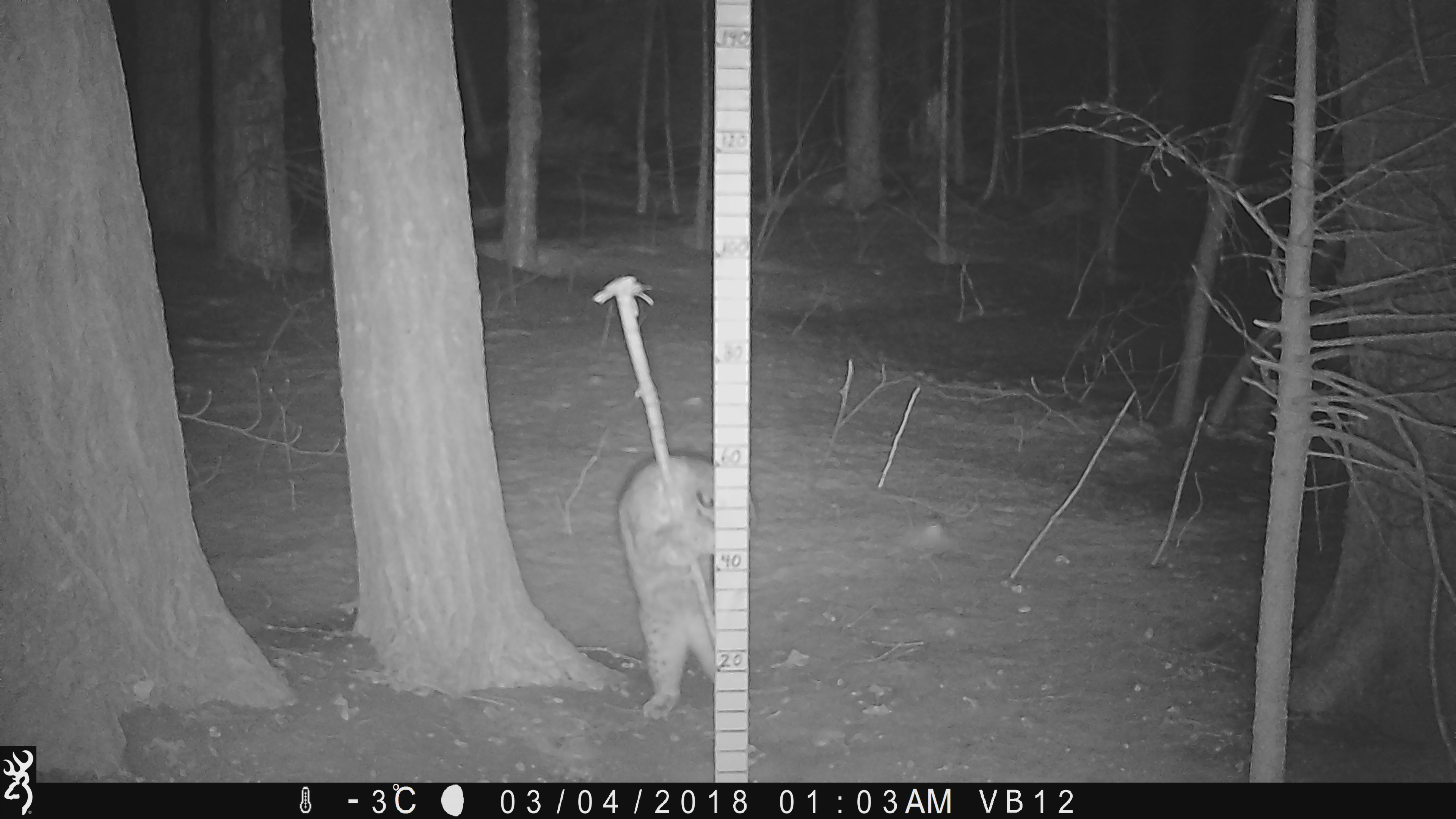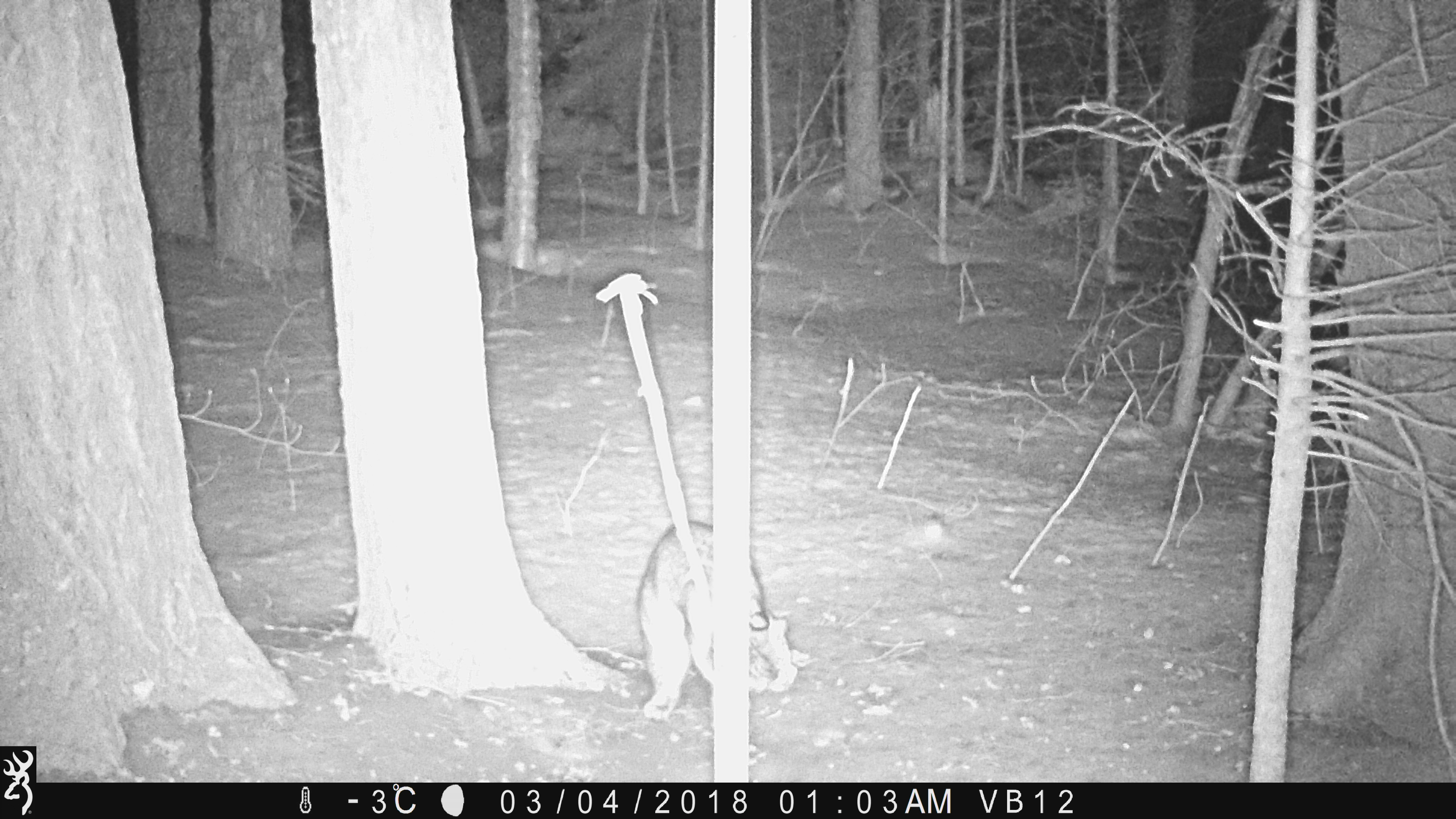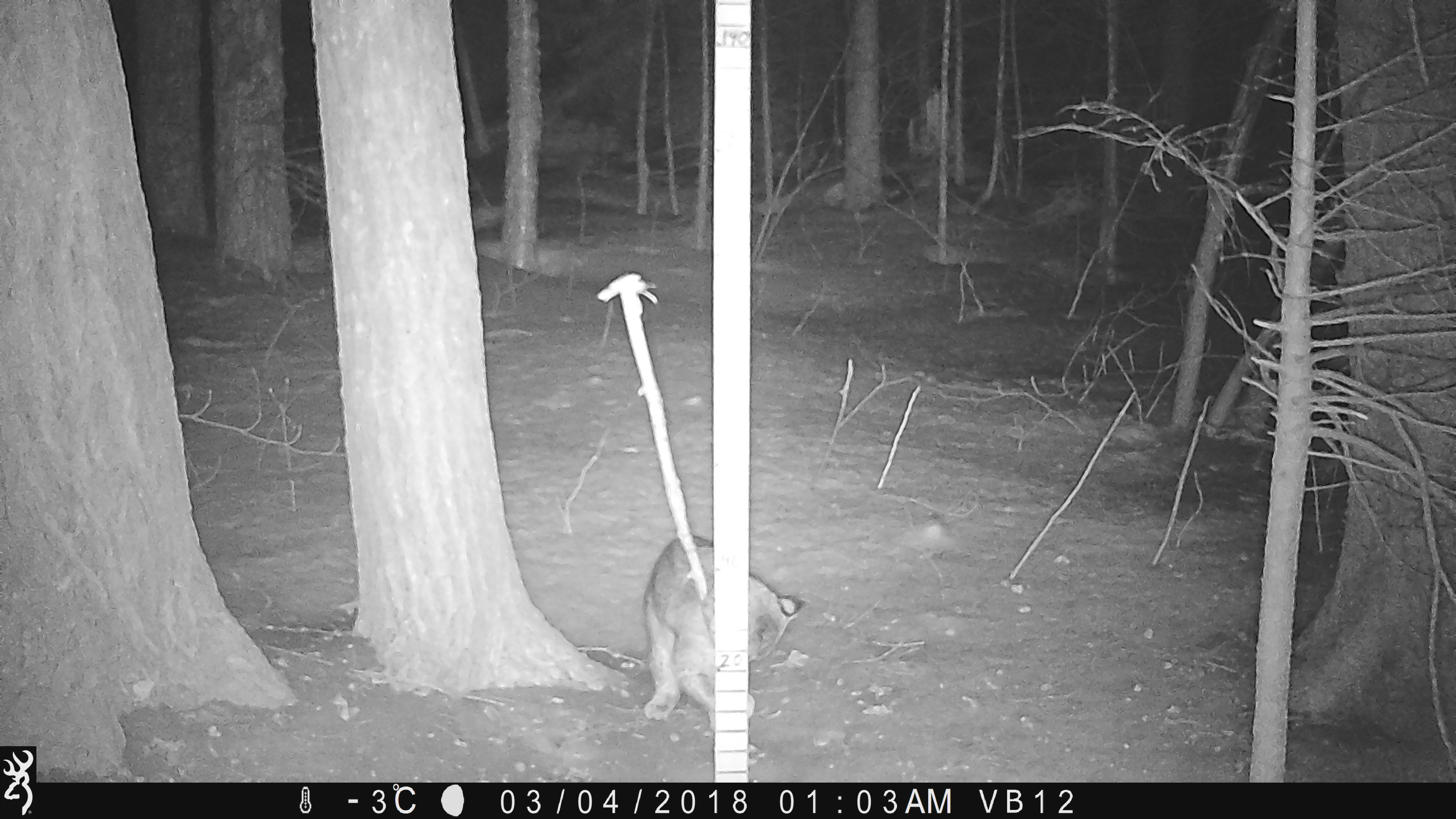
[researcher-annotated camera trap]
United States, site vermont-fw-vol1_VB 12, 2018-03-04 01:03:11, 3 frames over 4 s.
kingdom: Animalia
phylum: Chordata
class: Mammalia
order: Carnivora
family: Felidae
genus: Lynx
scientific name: Lynx rufus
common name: bobcat